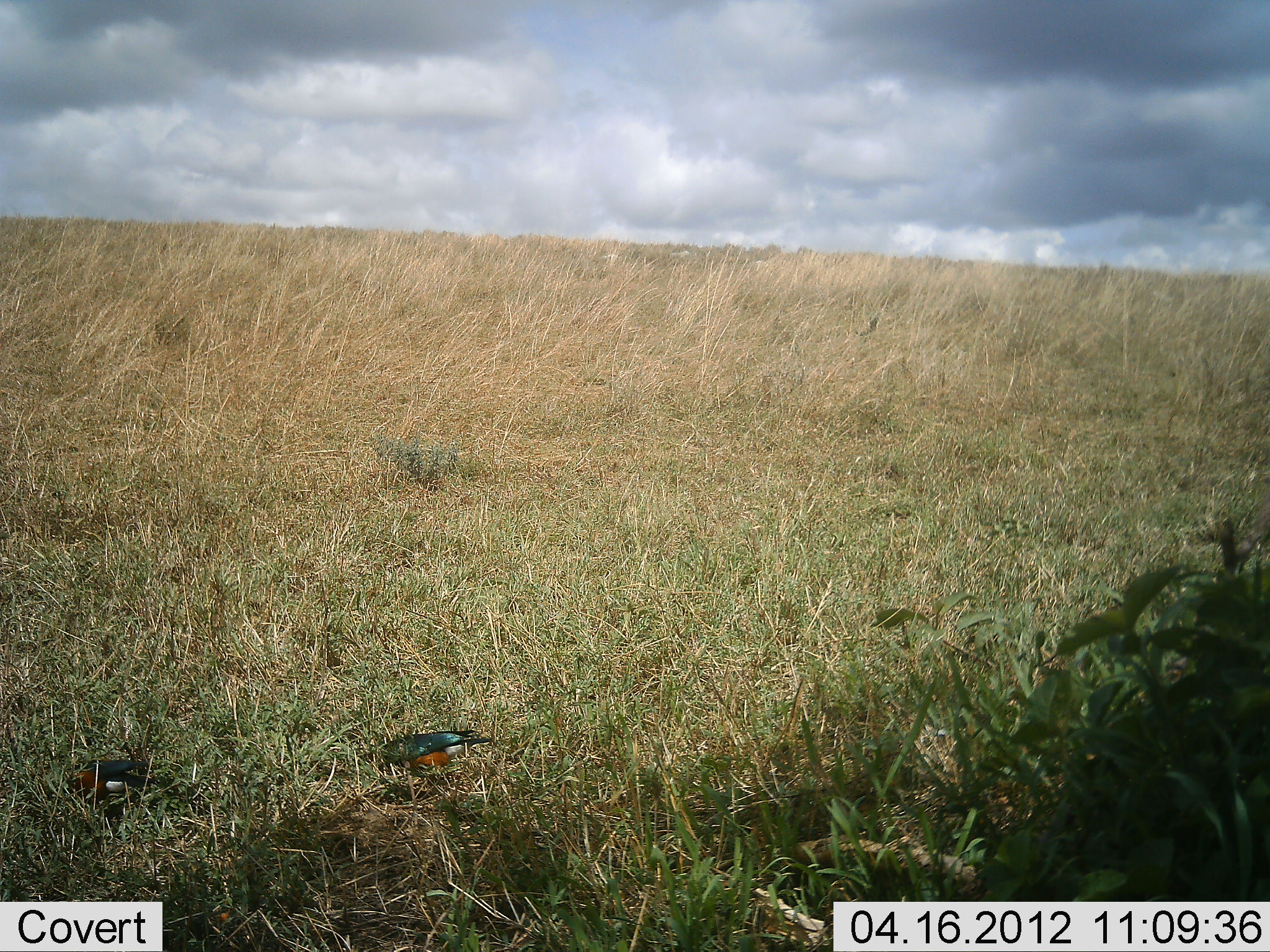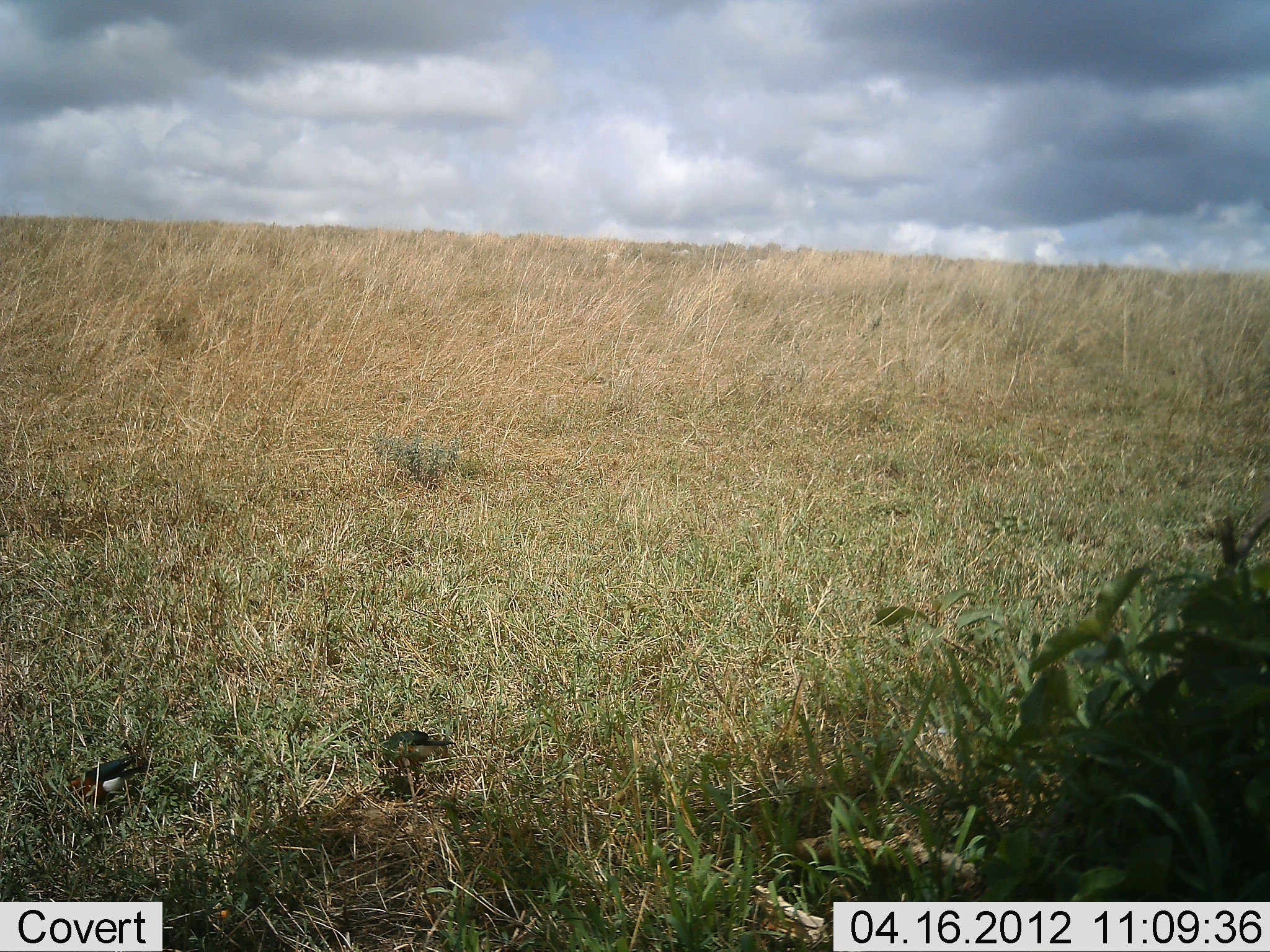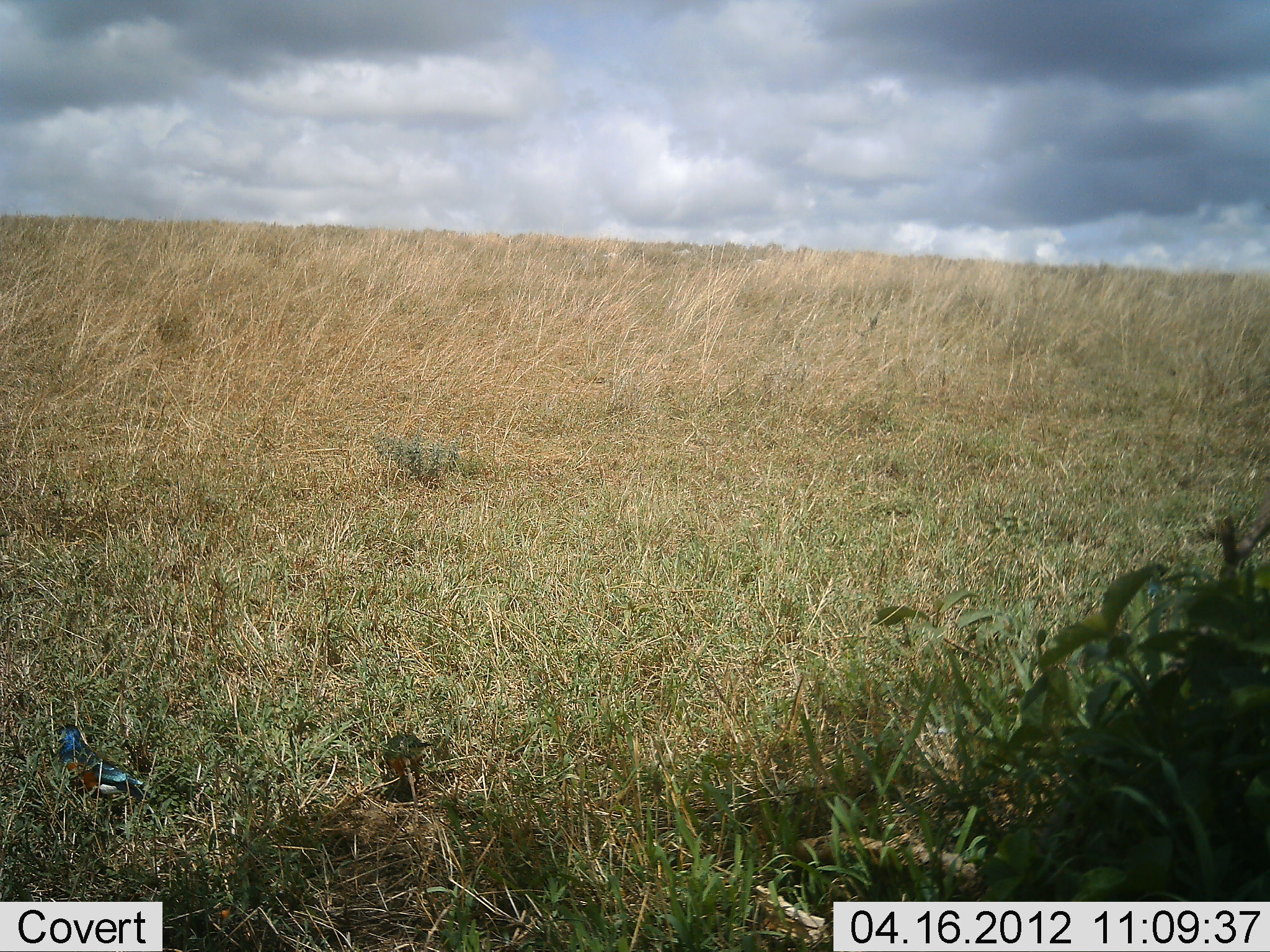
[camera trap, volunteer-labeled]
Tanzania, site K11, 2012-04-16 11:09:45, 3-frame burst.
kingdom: Animalia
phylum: Chordata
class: Aves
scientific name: Aves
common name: bird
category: otherbird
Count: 2.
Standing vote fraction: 29%.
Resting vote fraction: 5%.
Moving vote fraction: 29%.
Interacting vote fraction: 5%.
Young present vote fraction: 0%.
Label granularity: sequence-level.